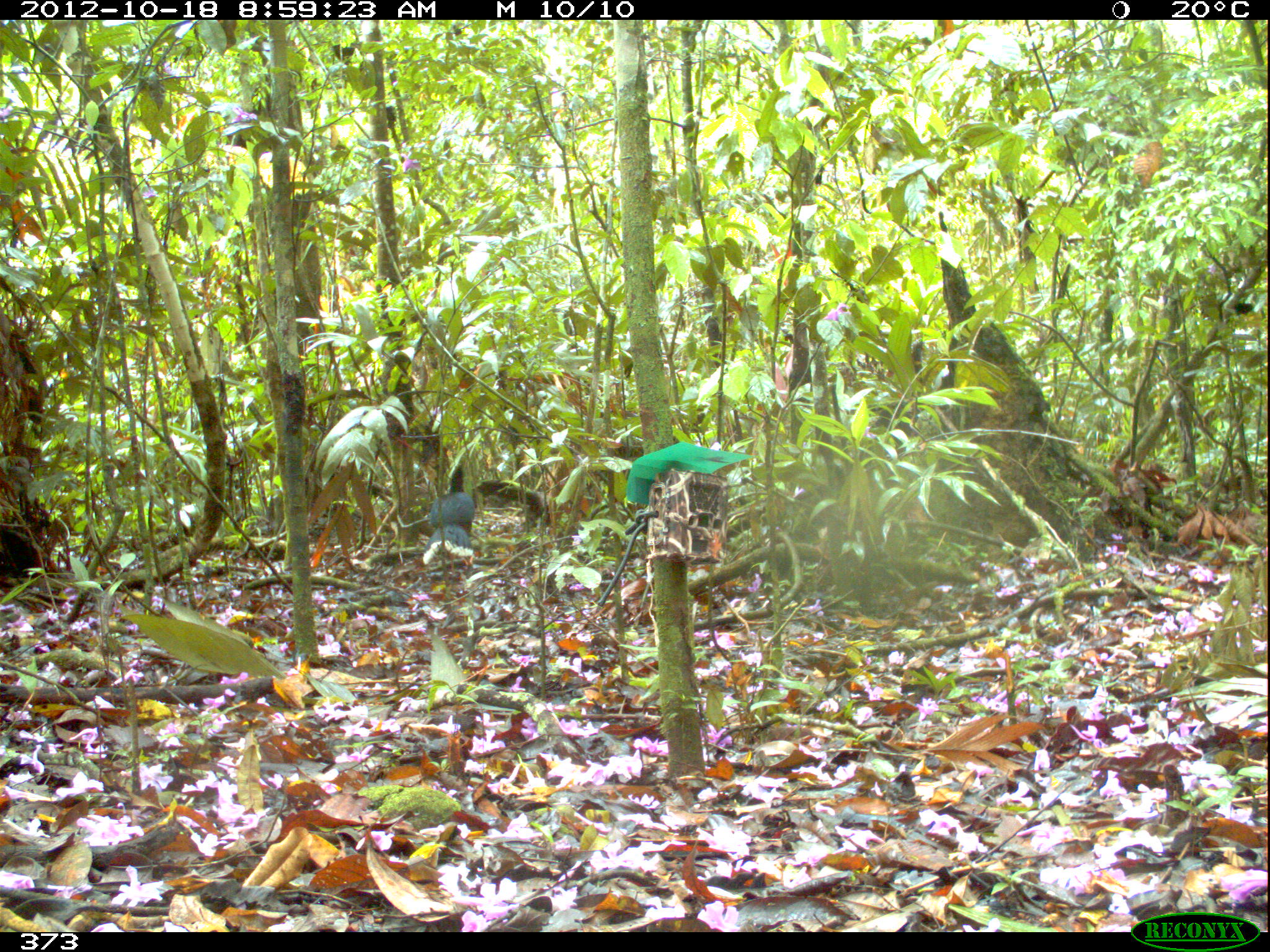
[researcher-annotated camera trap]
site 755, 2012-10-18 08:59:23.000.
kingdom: Animalia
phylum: Chordata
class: Aves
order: Galliformes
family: Cracidae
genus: Mitu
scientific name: Mitu tuberosum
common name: razor-billed curassow